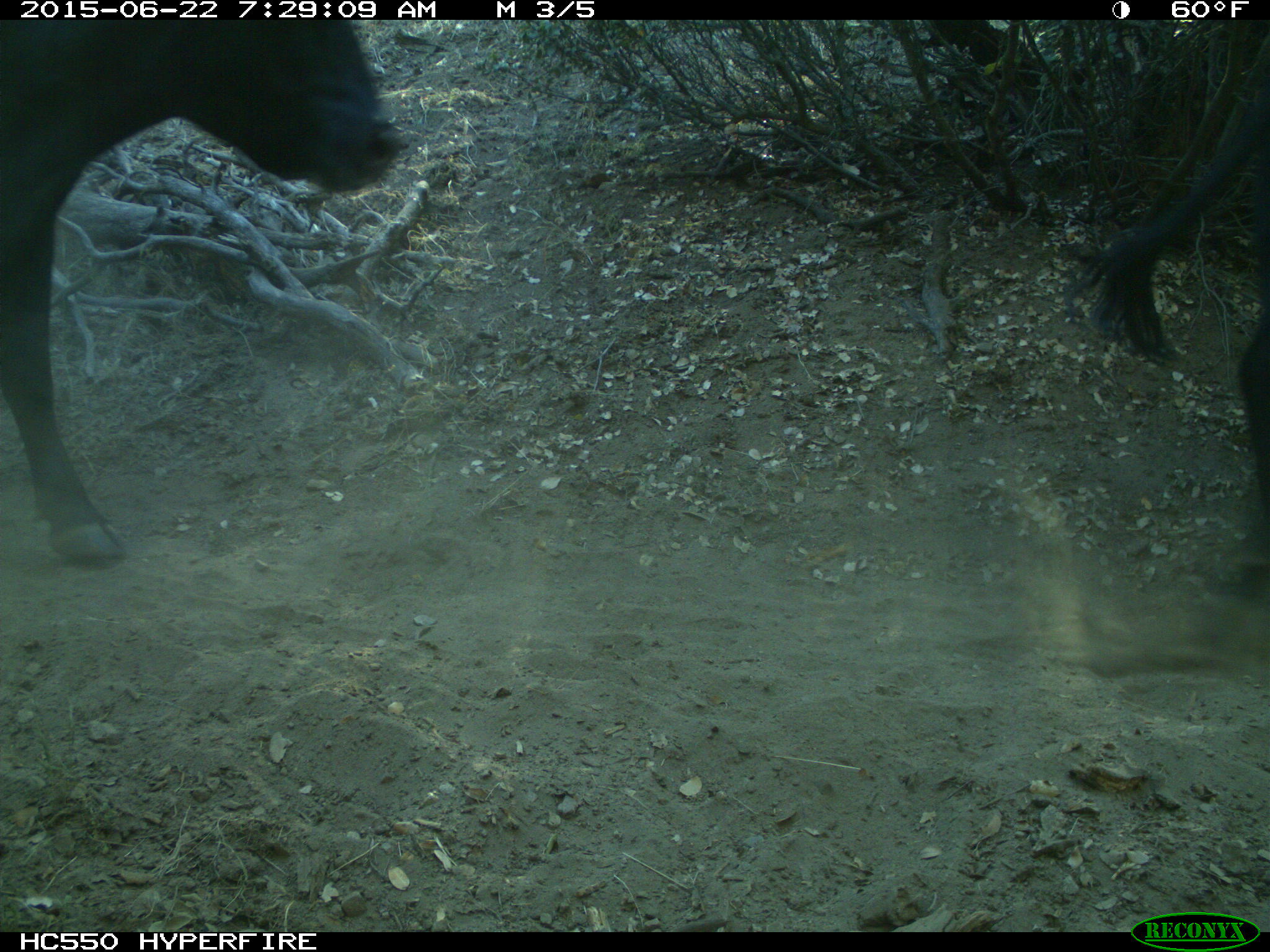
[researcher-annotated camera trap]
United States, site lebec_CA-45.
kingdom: Animalia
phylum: Chordata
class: Mammalia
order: Artiodactyla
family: Bovidae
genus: Bos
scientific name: Bos taurus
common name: domestic cow